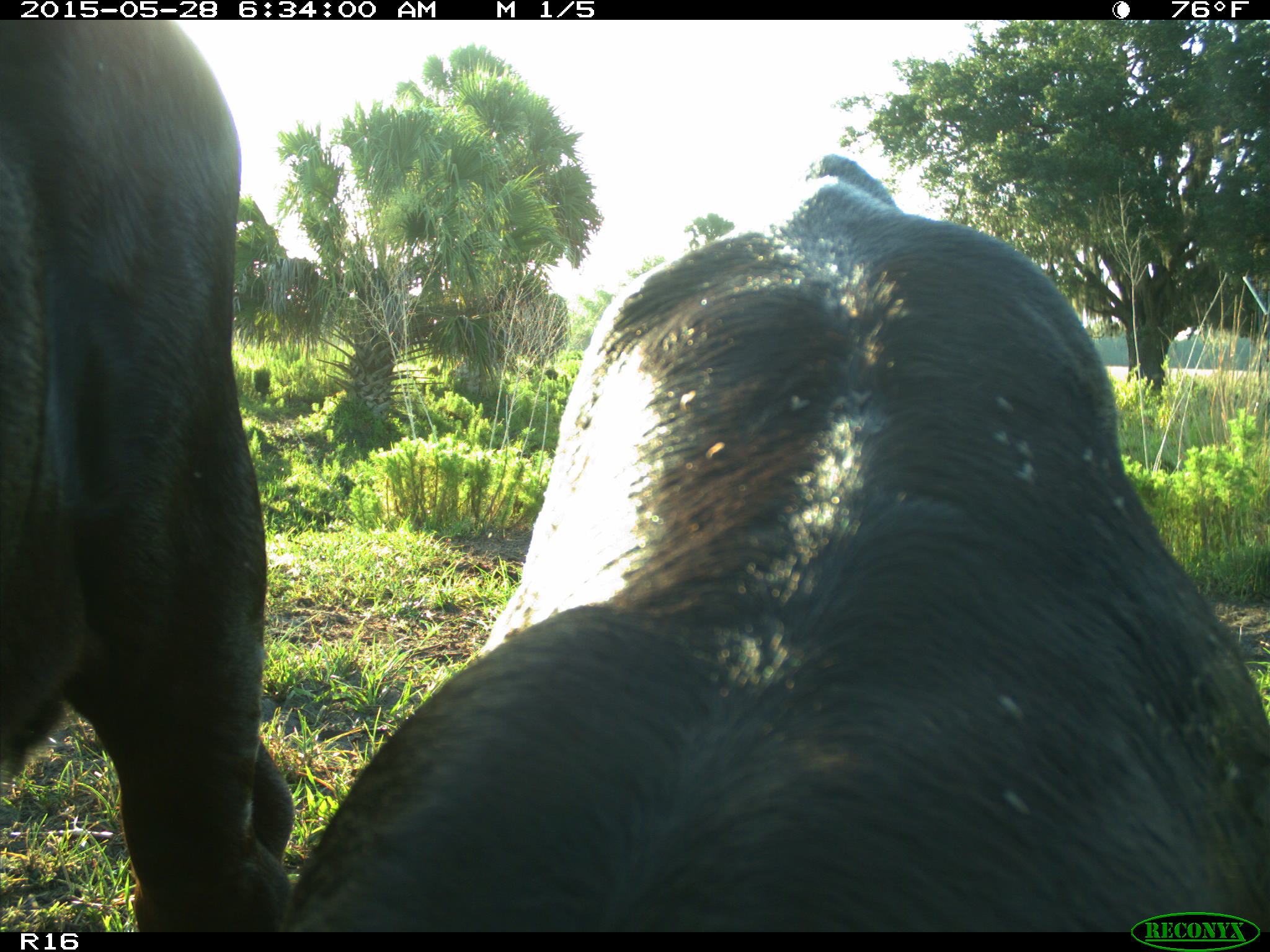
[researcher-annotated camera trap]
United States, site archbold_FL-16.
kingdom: Animalia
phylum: Chordata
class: Mammalia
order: Artiodactyla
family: Bovidae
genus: Bos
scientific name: Bos taurus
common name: domestic cow